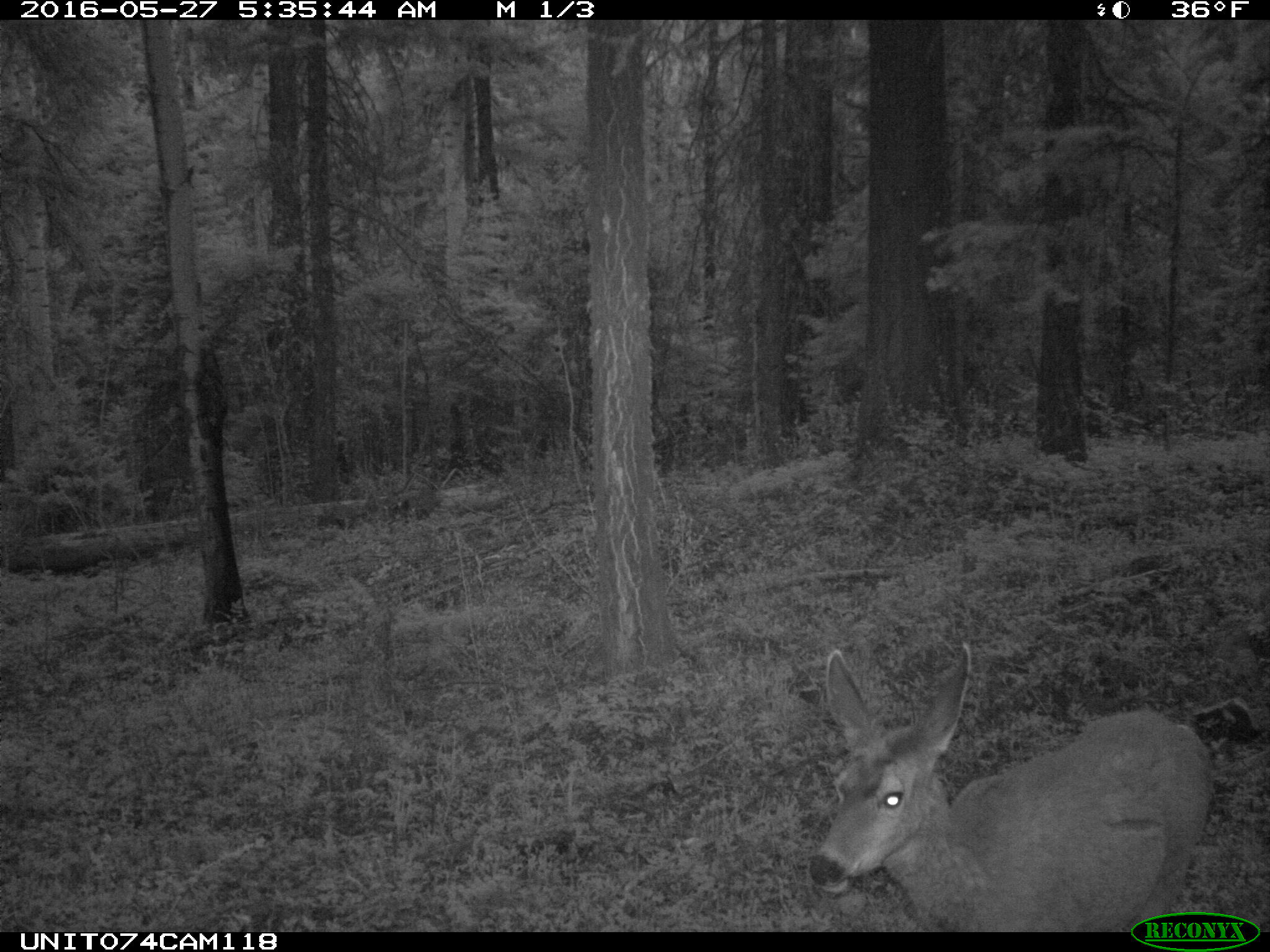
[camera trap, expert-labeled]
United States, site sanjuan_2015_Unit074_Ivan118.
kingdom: Animalia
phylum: Chordata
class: Mammalia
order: Artiodactyla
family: Cervidae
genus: Odocoileus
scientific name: Odocoileus hemionus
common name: mule deer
Odocoileus hemionus (mule deer).